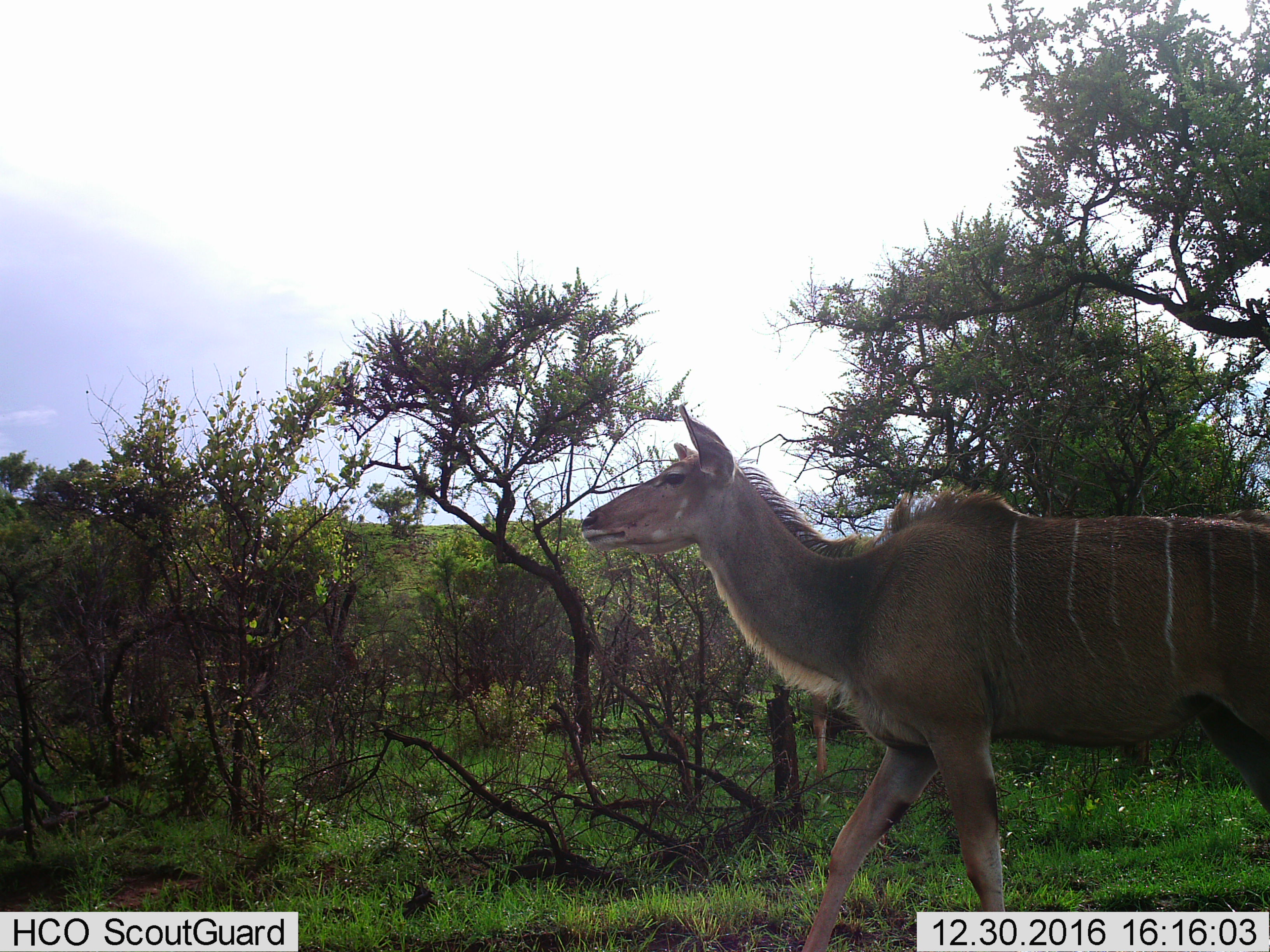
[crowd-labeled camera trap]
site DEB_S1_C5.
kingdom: Animalia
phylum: Chordata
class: Mammalia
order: Artiodactyla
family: Bovidae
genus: Tragelaphus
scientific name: Tragelaphus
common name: kudu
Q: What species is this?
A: Kudu (Tragelaphus).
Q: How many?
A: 1.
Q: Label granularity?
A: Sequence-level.